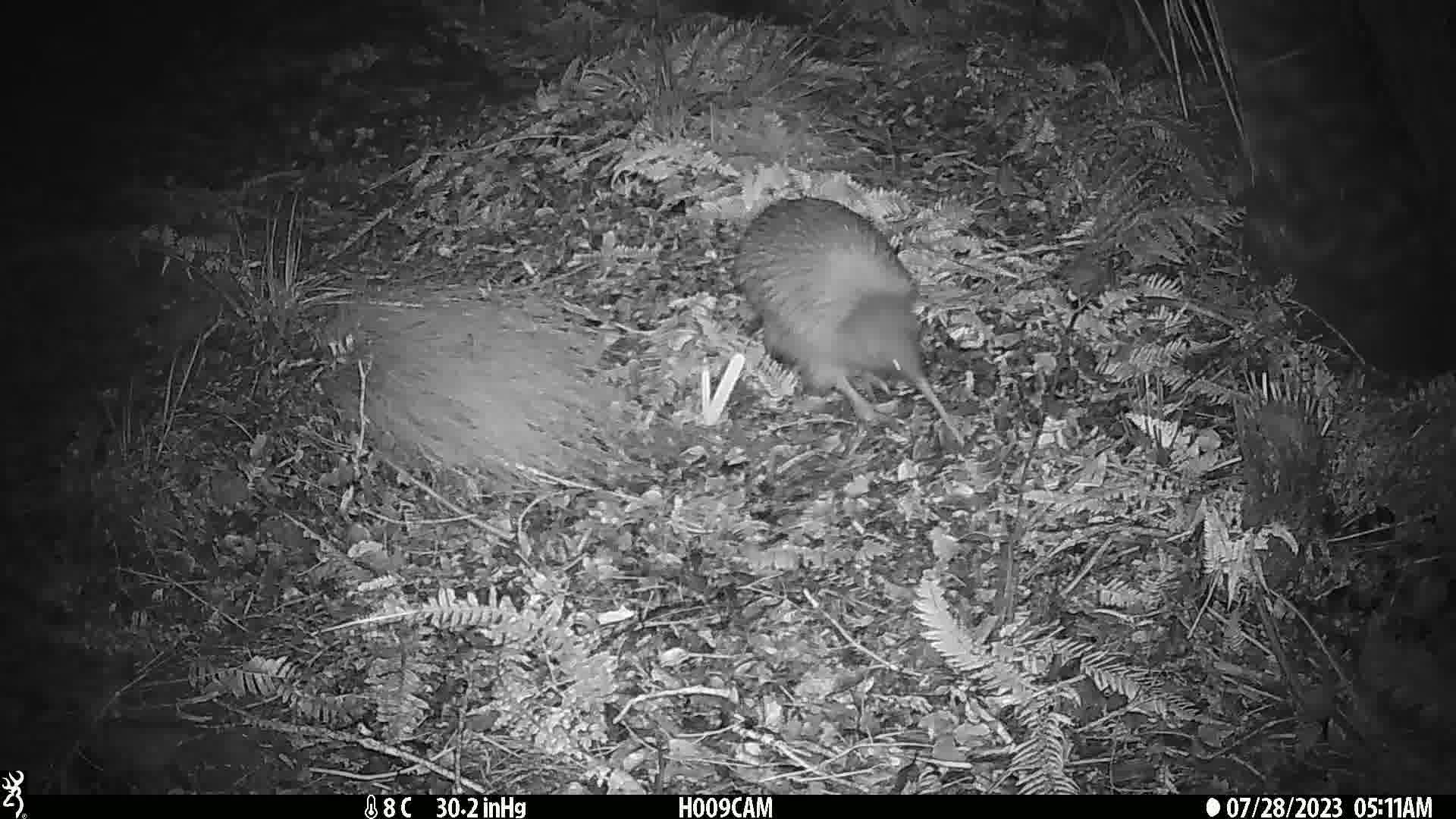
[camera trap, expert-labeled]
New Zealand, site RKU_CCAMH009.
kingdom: Animalia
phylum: Chordata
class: Aves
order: Apterygiformes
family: Apterygidae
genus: Apteryx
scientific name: Apteryx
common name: kiwi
Kiwi (Apteryx).